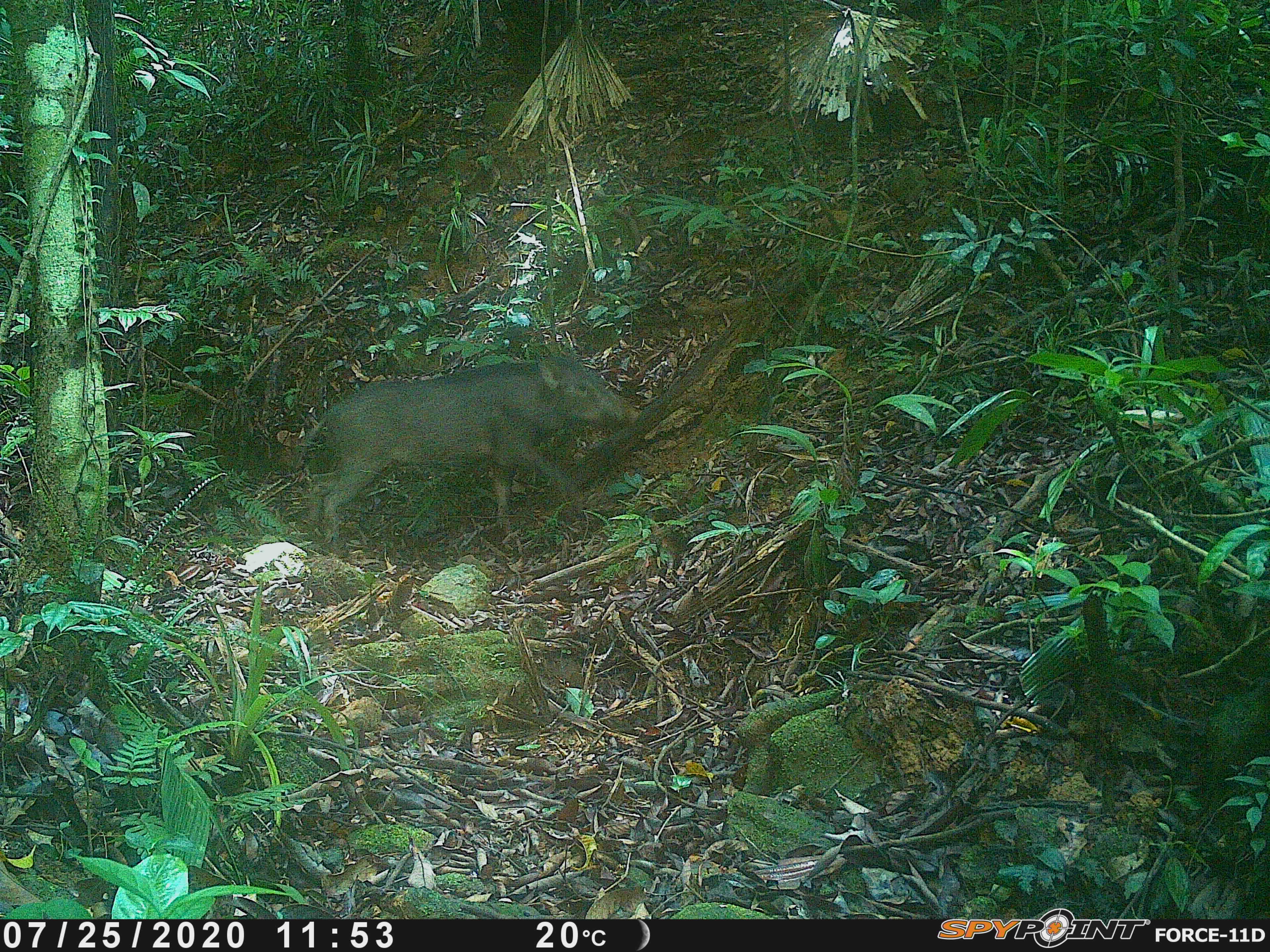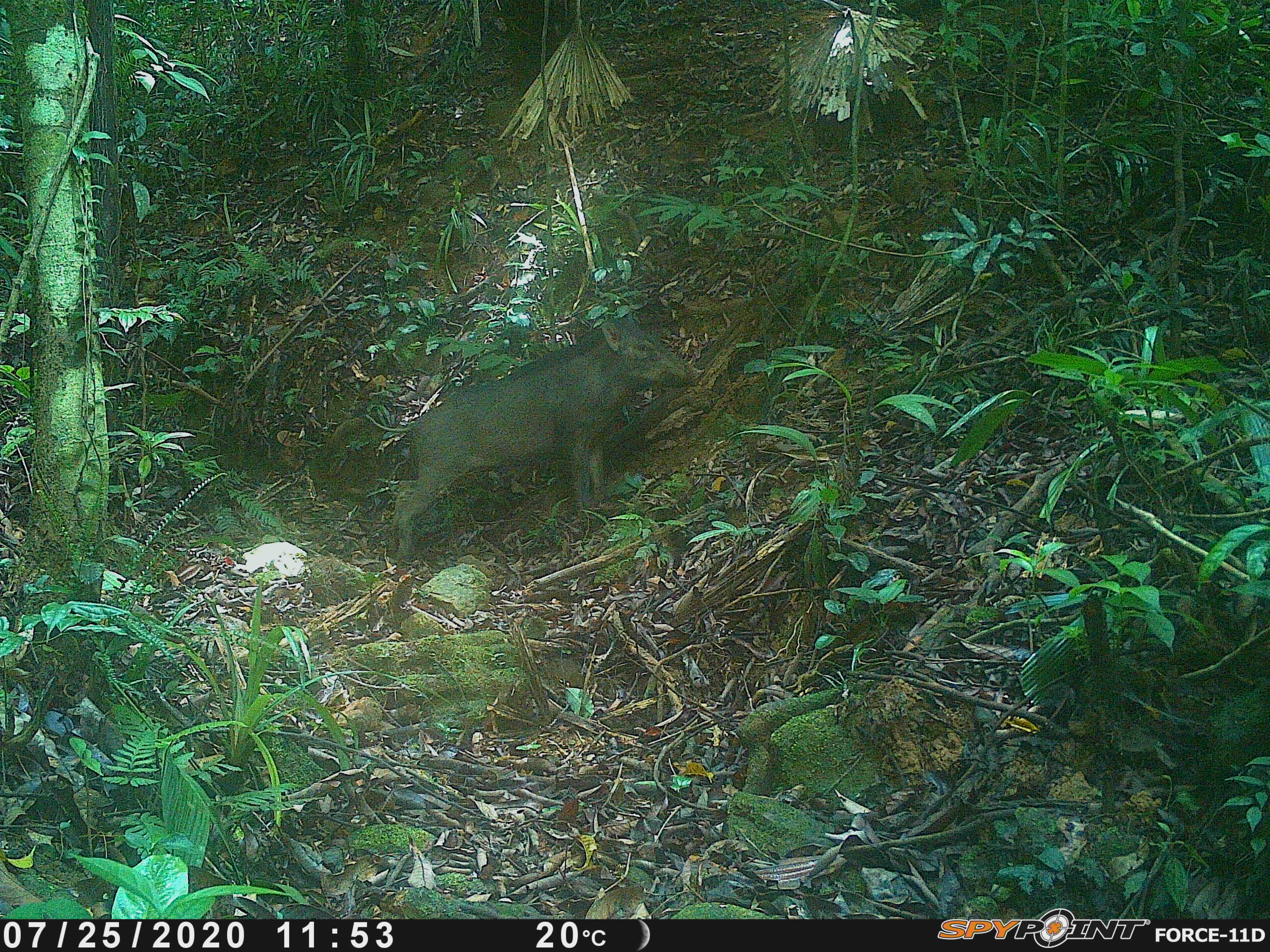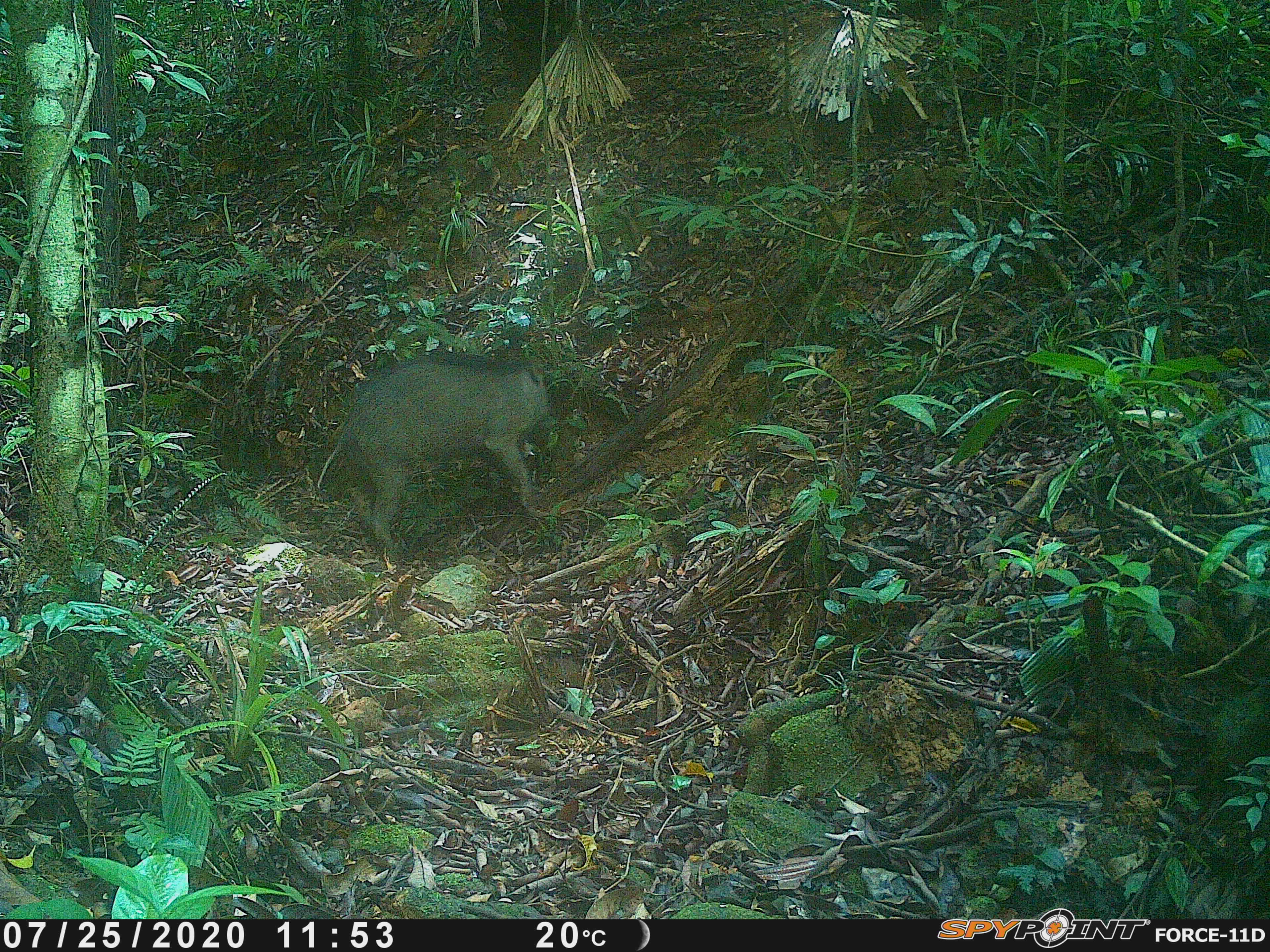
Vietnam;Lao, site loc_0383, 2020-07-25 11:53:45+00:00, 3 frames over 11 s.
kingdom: Animalia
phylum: Chordata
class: Mammalia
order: Artiodactyla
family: Suidae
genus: Sus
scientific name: Sus scrofa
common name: eurasian wild pig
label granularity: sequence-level